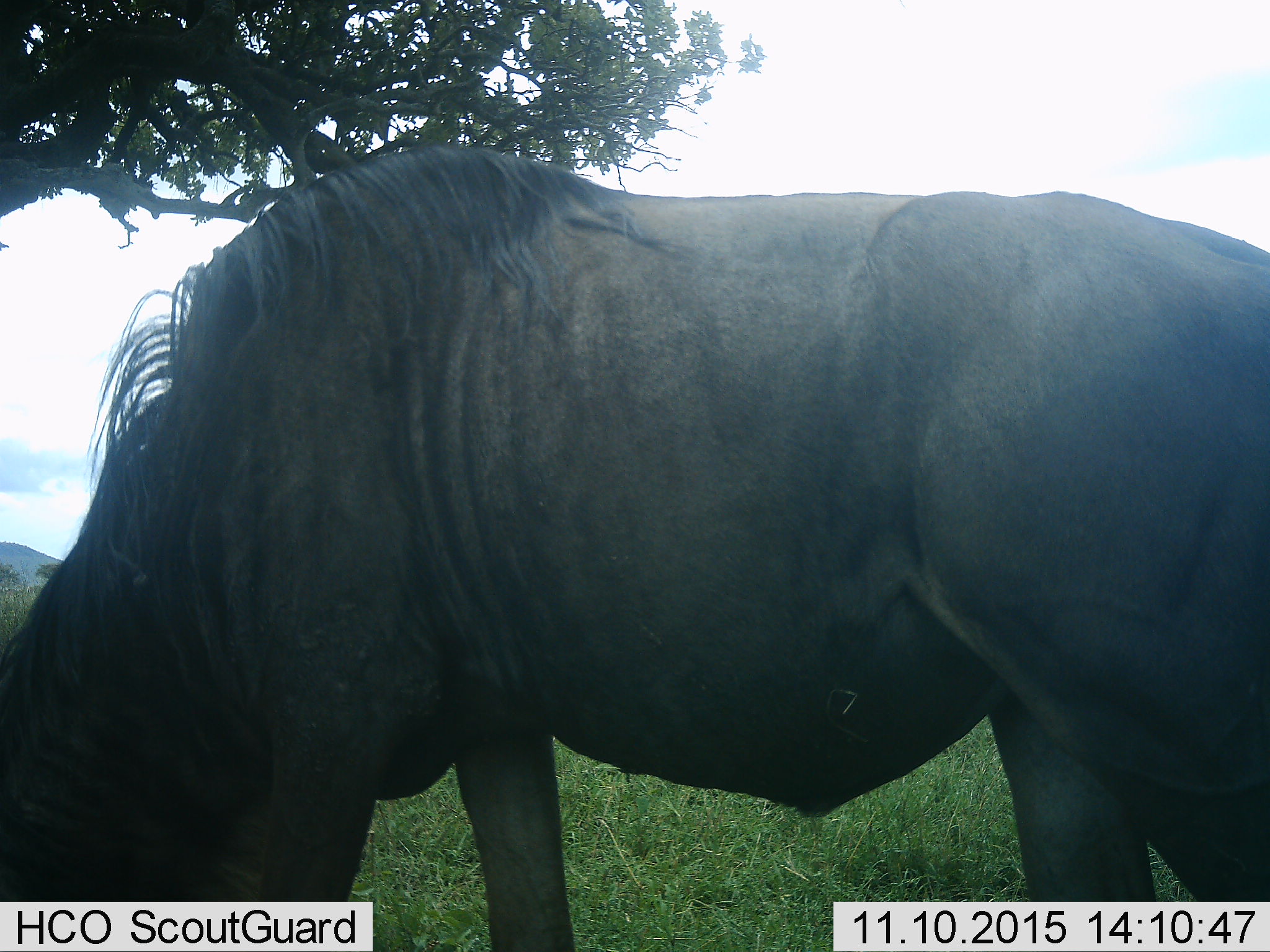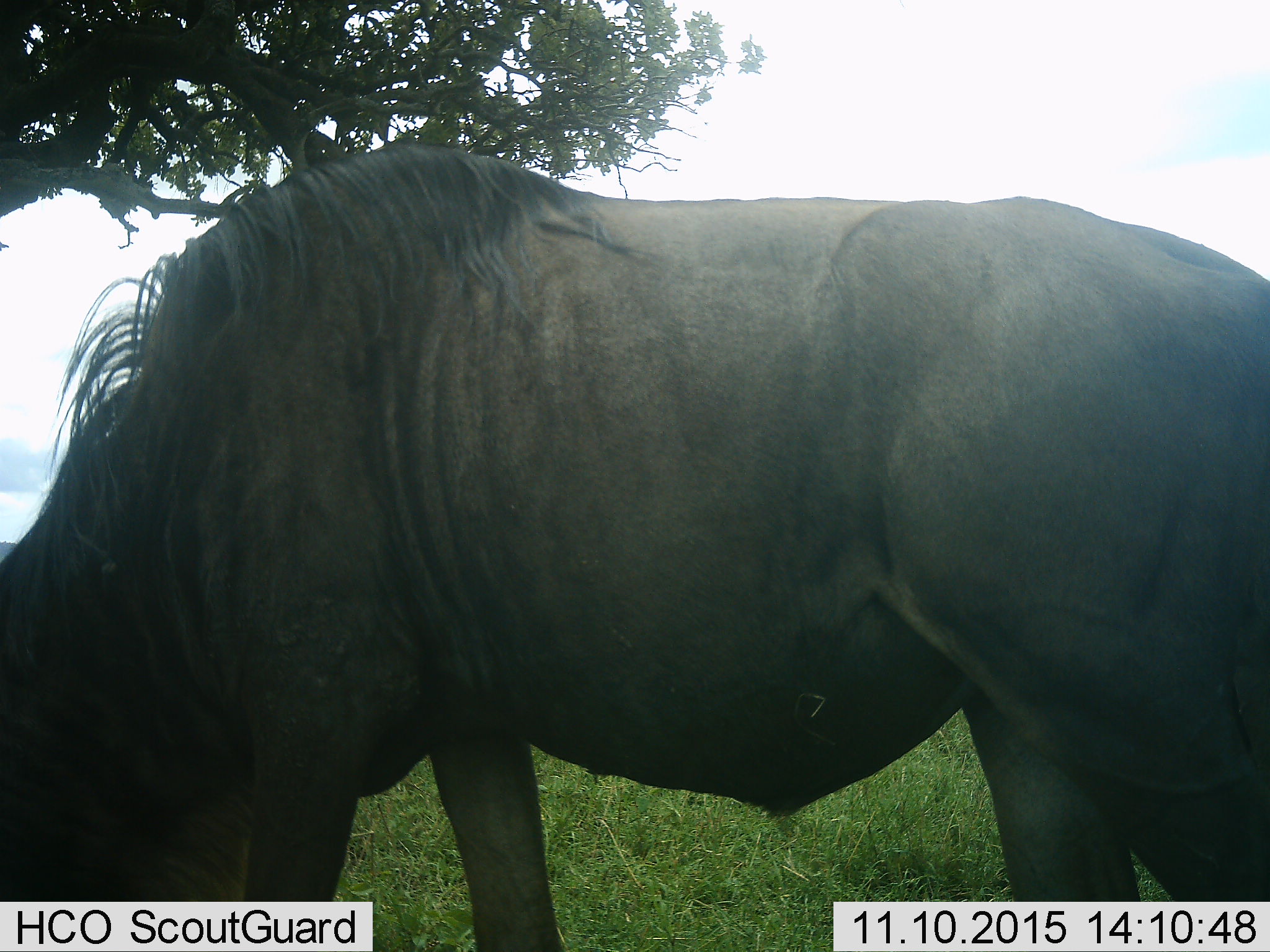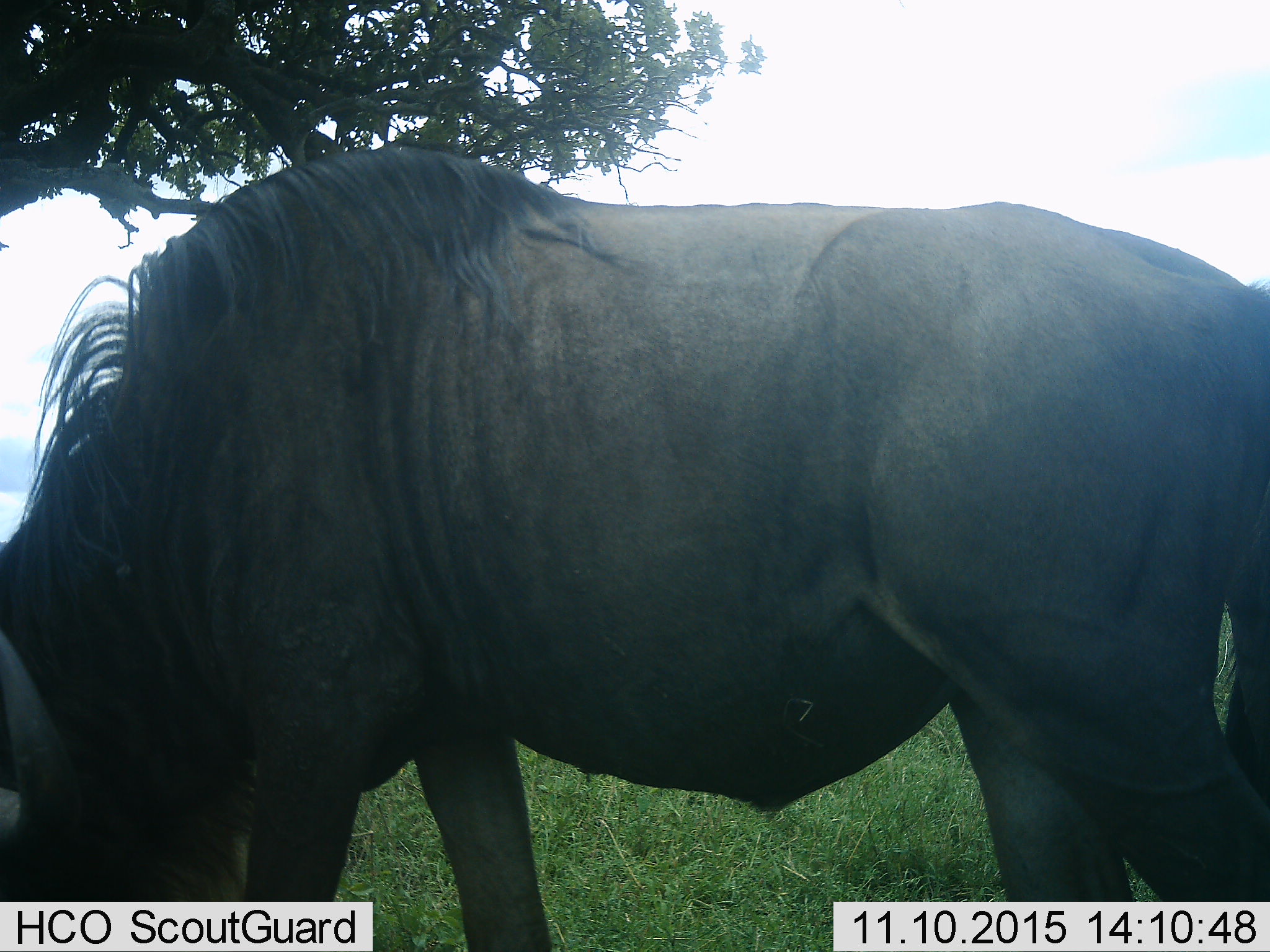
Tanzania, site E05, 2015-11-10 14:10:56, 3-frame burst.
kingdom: Animalia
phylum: Chordata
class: Mammalia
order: Artiodactyla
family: Bovidae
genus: Connochaetes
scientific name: Connochaetes taurinus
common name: blue wildebeest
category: wildebeest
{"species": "wildebeest (blue wildebeest) (Connochaetes taurinus)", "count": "1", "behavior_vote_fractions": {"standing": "39%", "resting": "0%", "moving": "0%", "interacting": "0%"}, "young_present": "0%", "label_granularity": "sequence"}